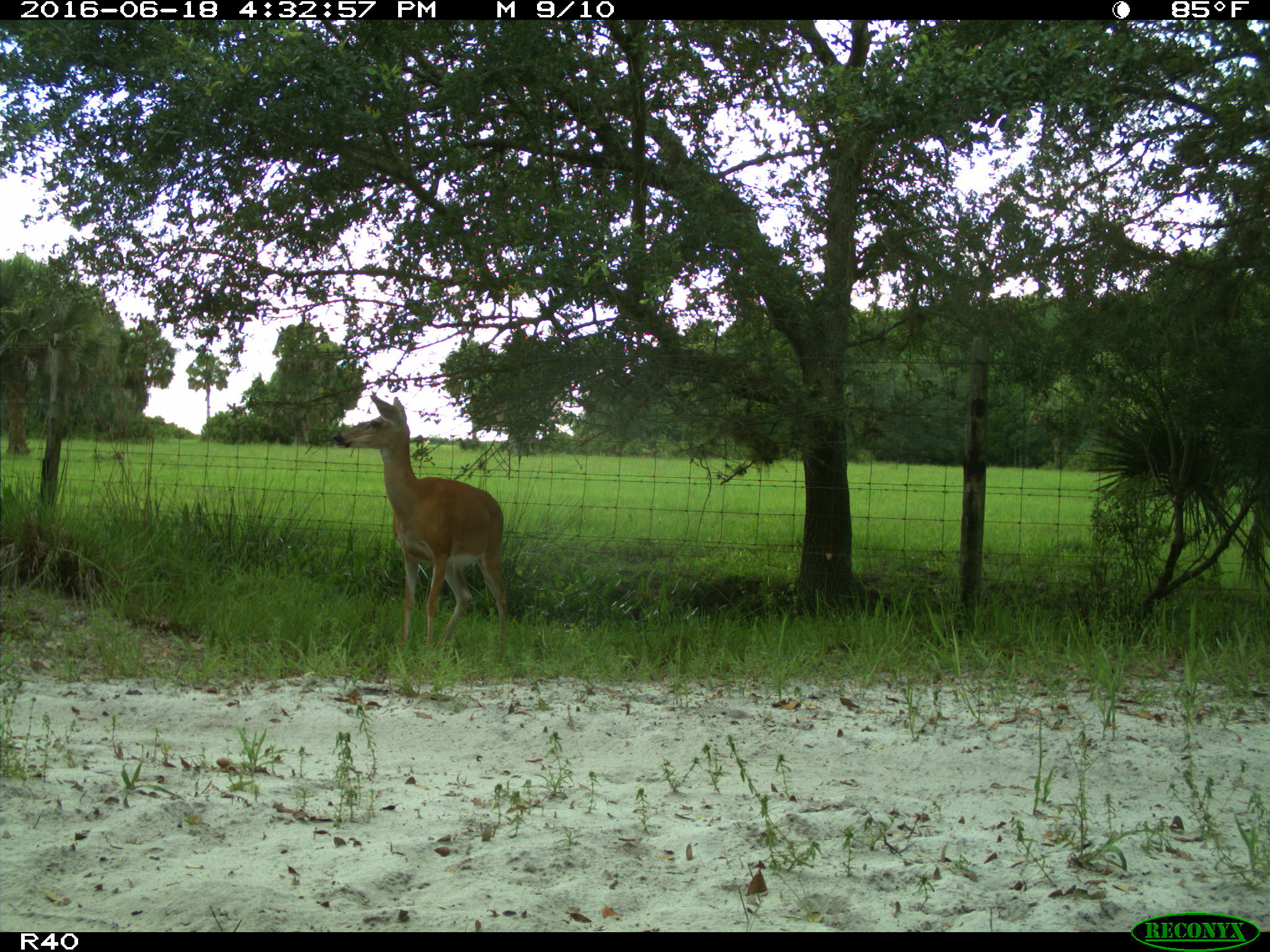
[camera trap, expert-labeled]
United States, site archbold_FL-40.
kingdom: Animalia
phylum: Chordata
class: Mammalia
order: Artiodactyla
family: Cervidae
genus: Odocoileus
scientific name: Odocoileus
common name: deer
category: unidentified deer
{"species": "unidentified deer (deer) (Odocoileus)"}